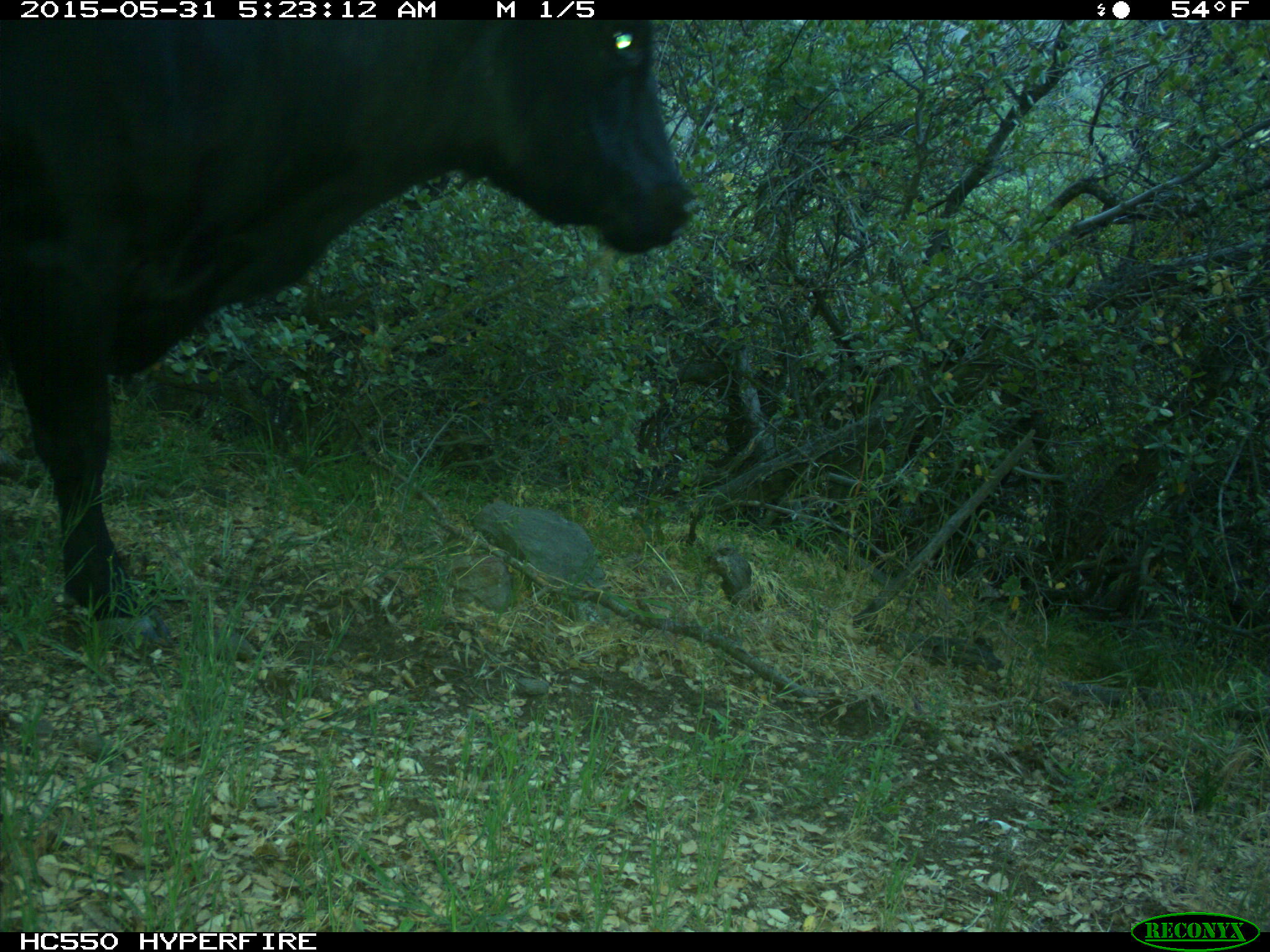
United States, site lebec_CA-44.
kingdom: Animalia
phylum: Chordata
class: Mammalia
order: Artiodactyla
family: Bovidae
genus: Bos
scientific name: Bos taurus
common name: domestic cow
Bos taurus (domestic cow).